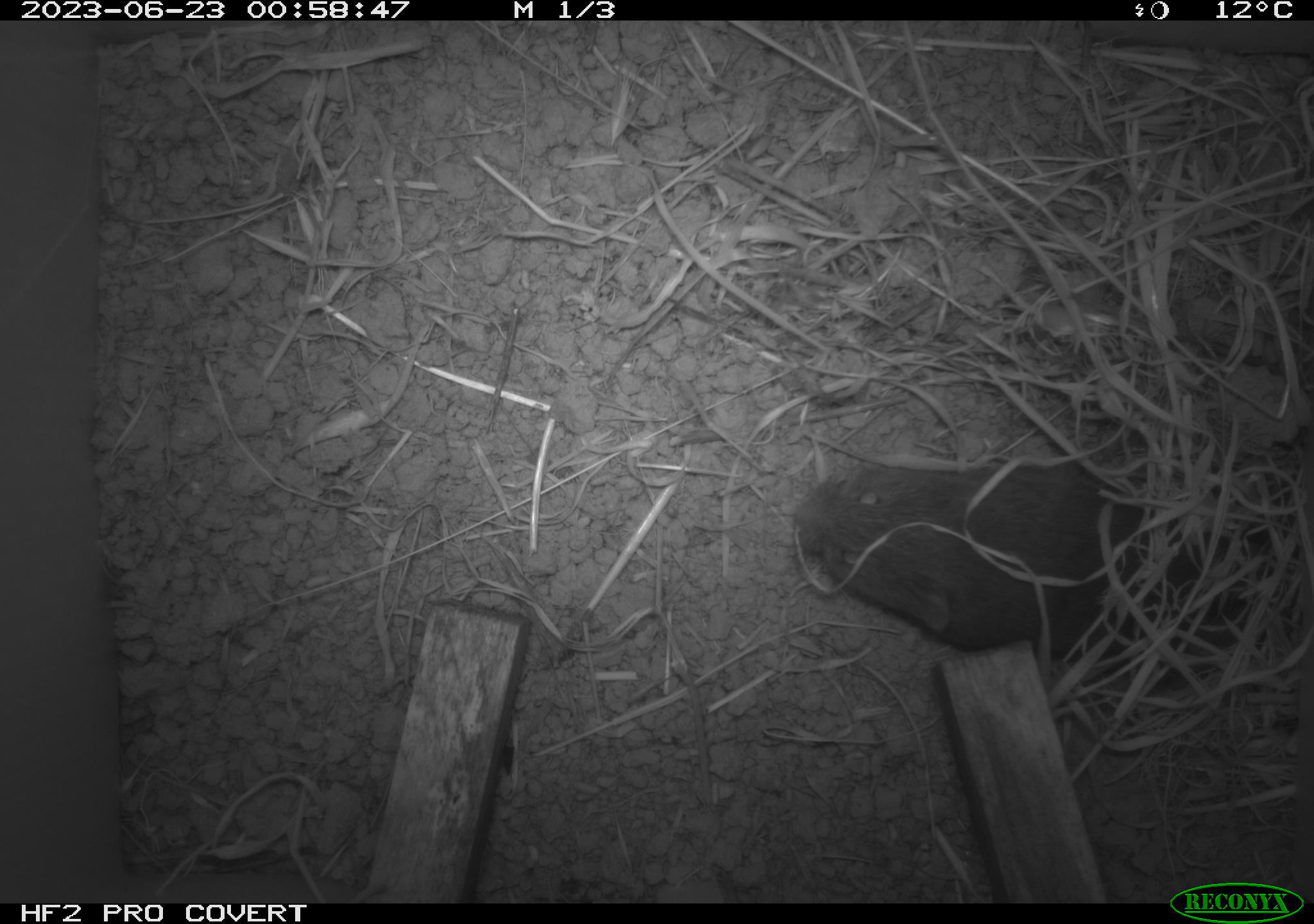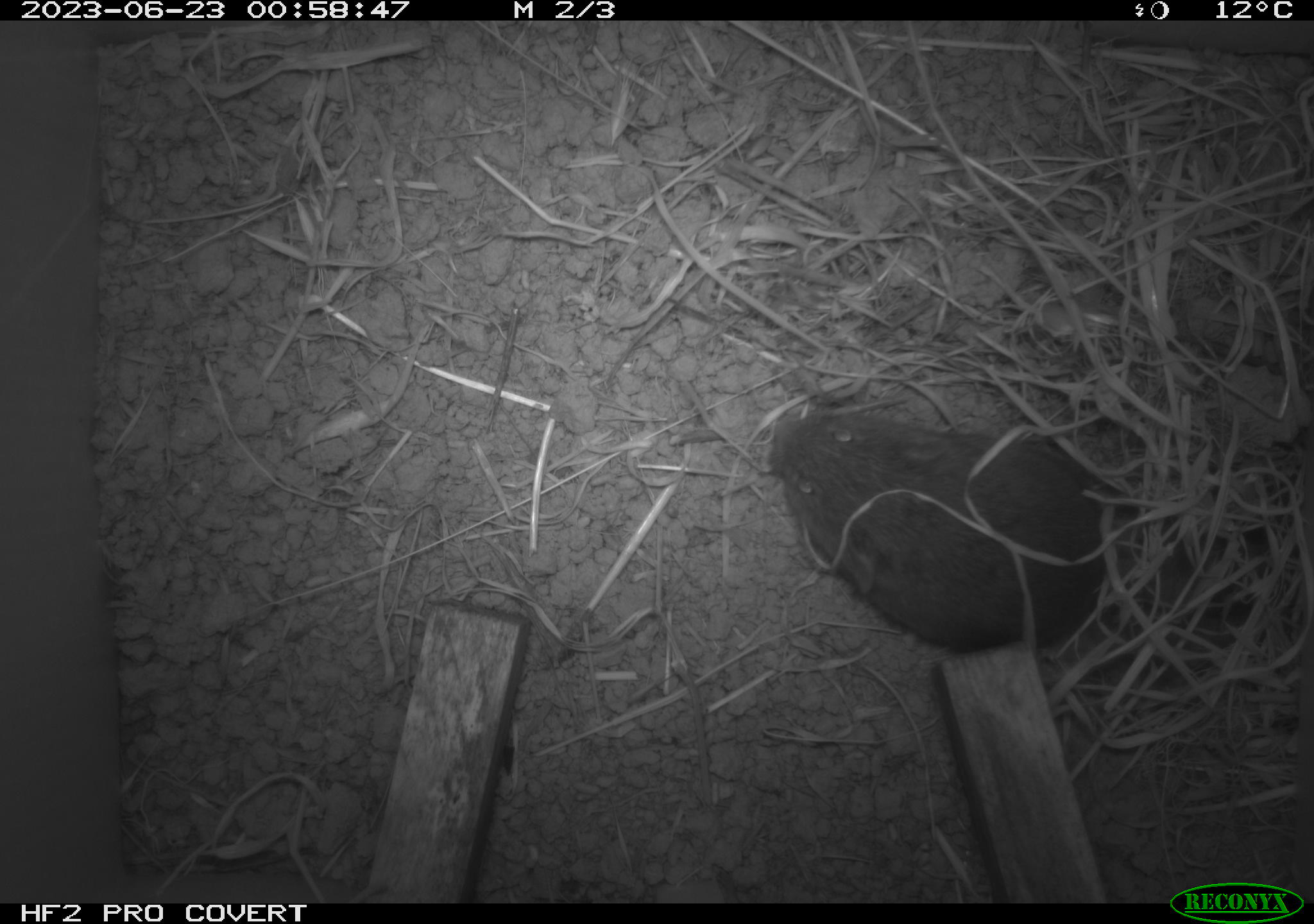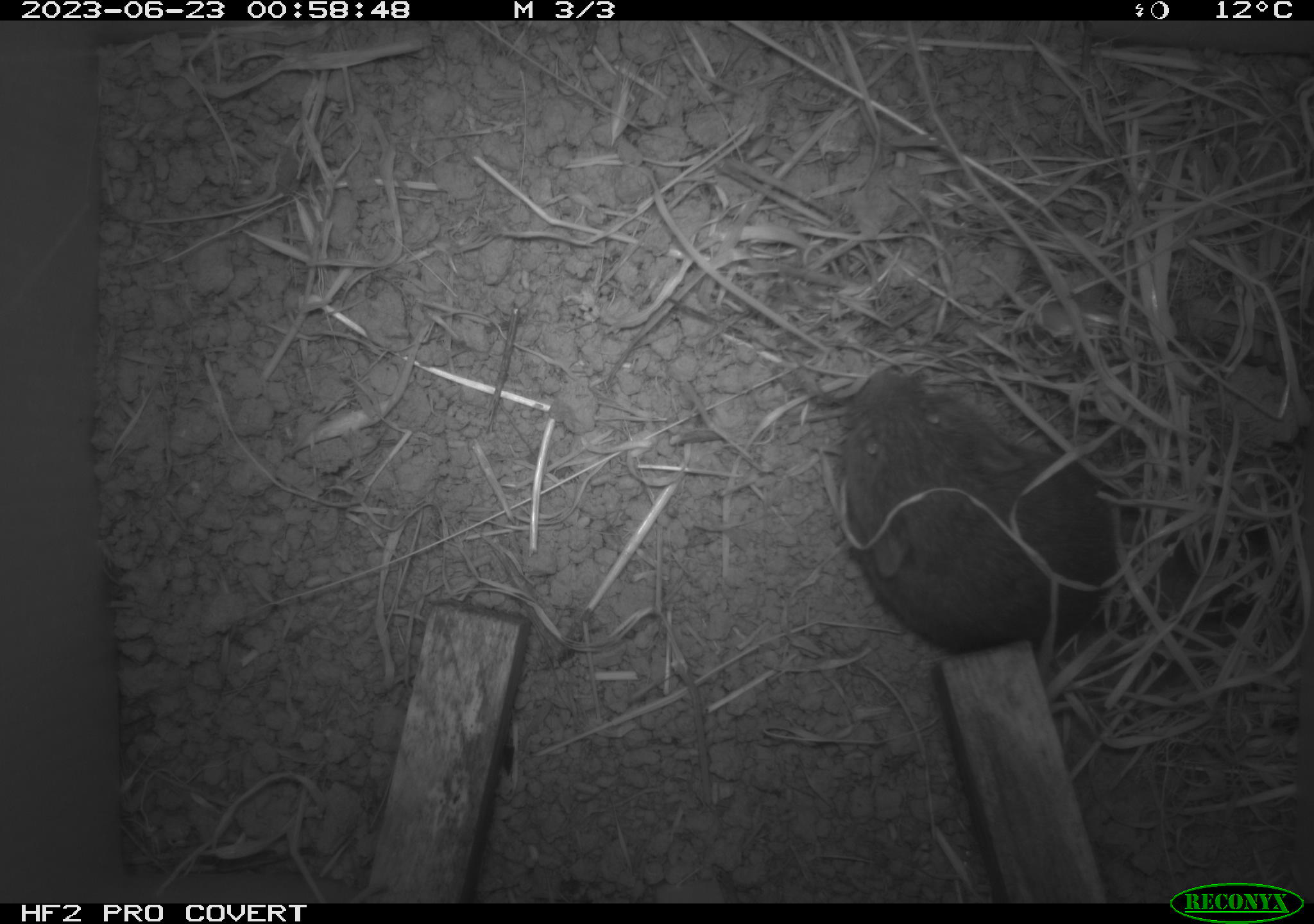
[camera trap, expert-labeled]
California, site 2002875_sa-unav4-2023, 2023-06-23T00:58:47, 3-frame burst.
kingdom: Animalia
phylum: Chordata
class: Mammalia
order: Rodentia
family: Cricetidae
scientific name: Arvicolinae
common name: voles, lemmings, and muskrats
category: arvicolinae subfamily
Arvicolinae subfamily (voles, lemmings, and muskrats) (Arvicolinae).